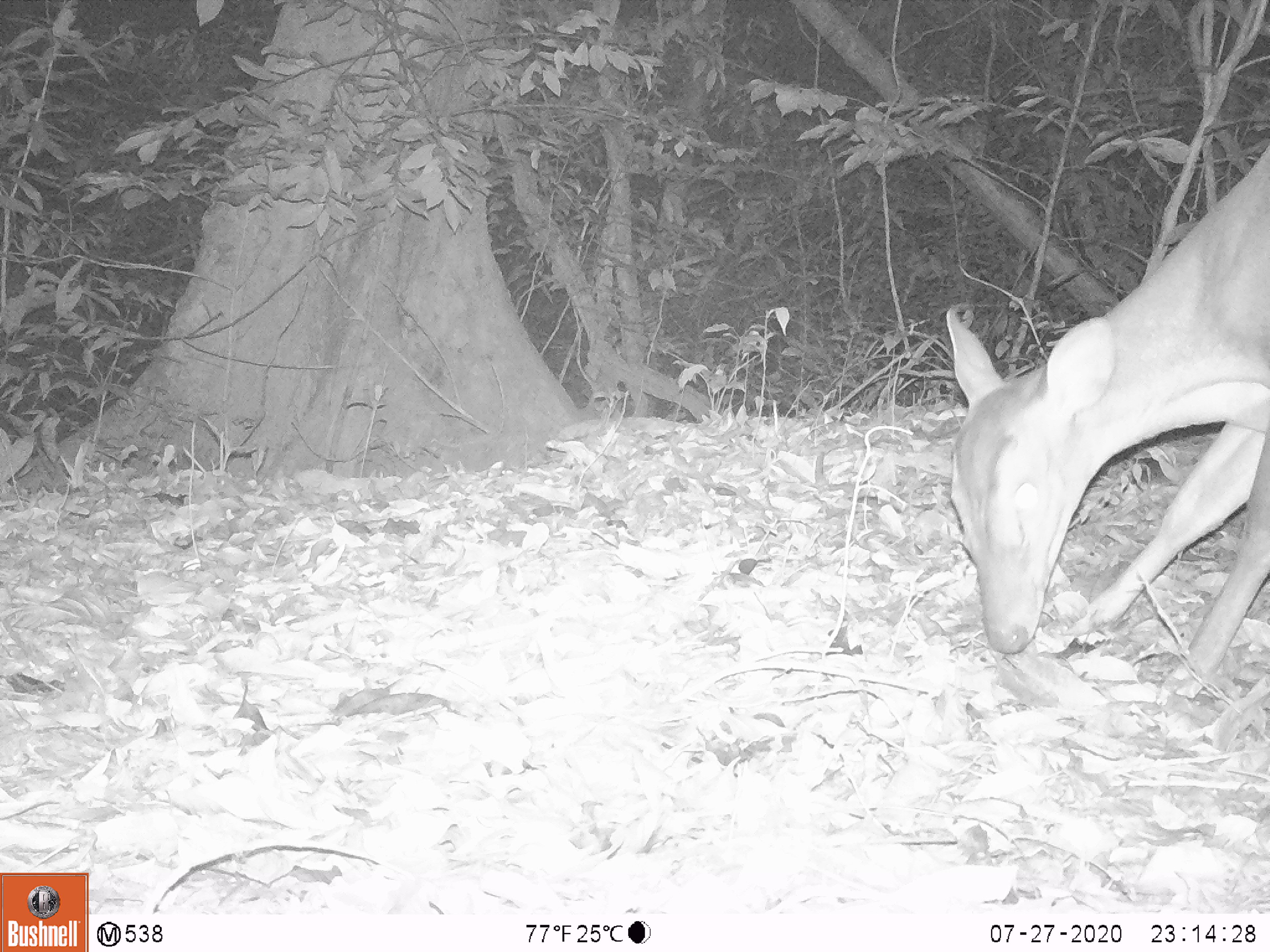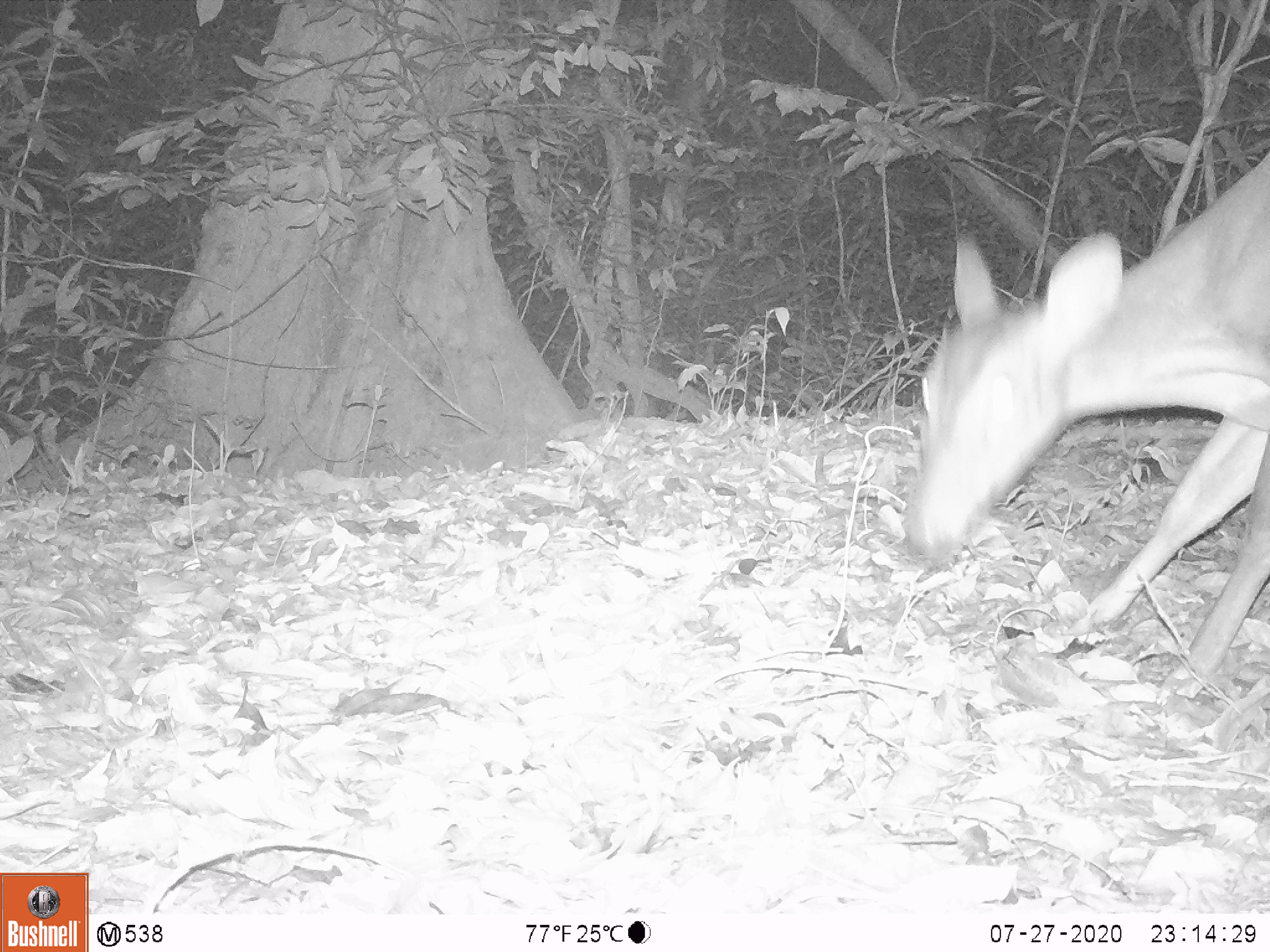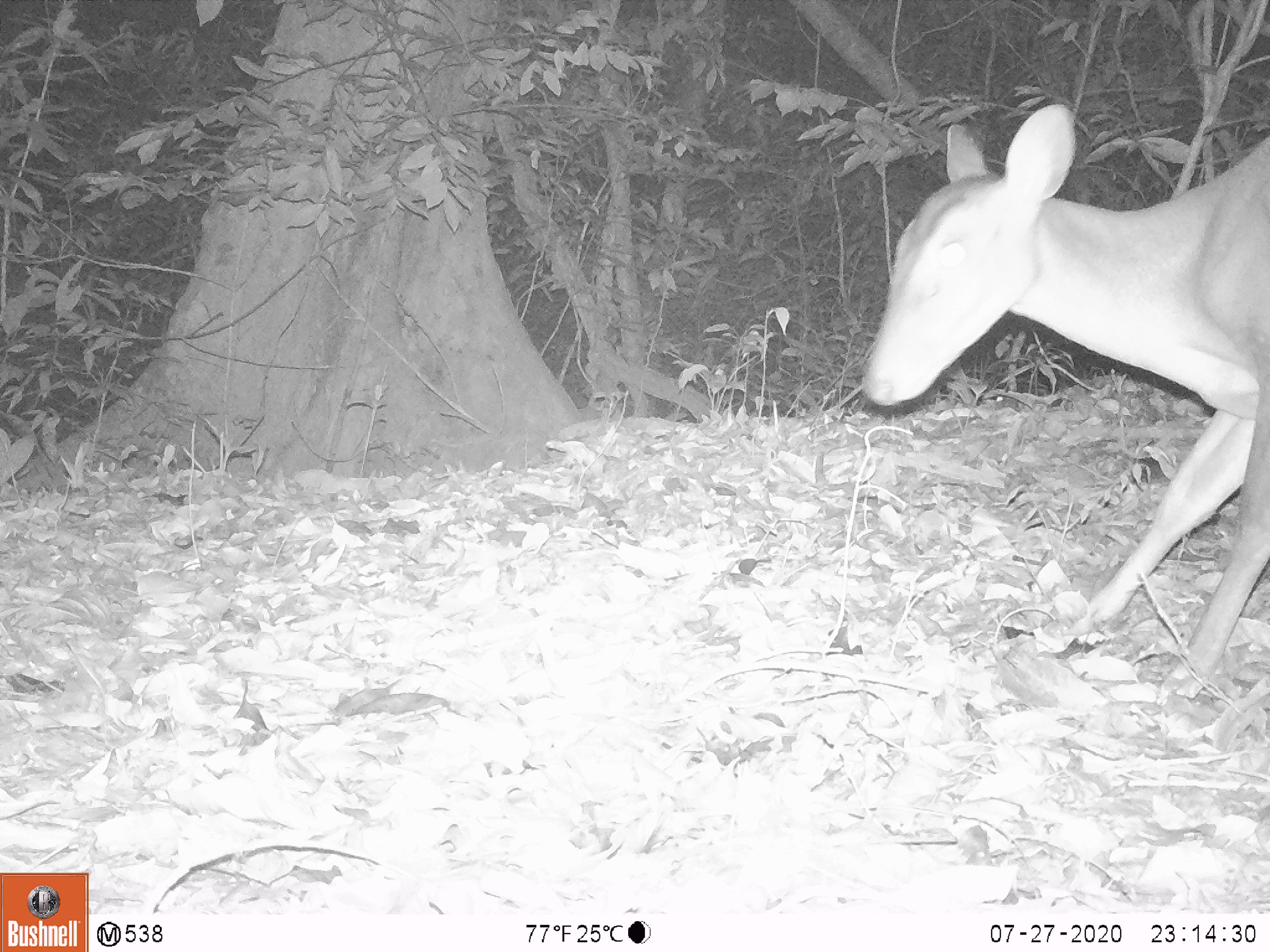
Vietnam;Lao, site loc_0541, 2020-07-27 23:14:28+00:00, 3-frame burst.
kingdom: Animalia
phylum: Chordata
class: Mammalia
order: Artiodactyla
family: Cervidae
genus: Muntiacus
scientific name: Muntiacus vuquangensis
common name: large-antlered muntjac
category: large antlered muntjac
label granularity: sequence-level